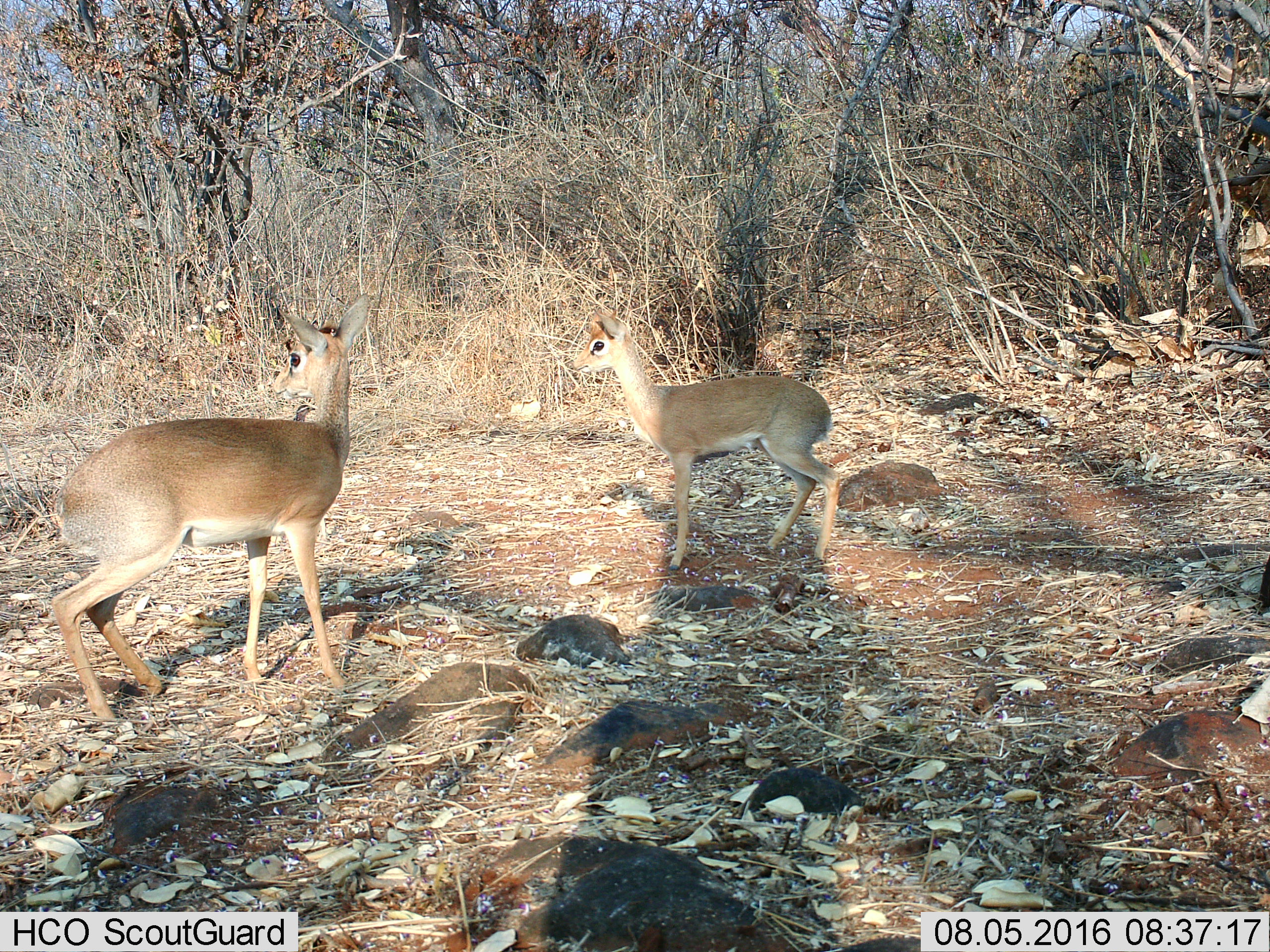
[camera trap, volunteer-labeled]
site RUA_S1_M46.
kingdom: Animalia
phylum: Chordata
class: Mammalia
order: Artiodactyla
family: Bovidae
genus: Madoqua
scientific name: Madoqua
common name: dik-dik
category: dikdik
Dikdik (dik-dik) (Madoqua), count 2. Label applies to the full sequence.